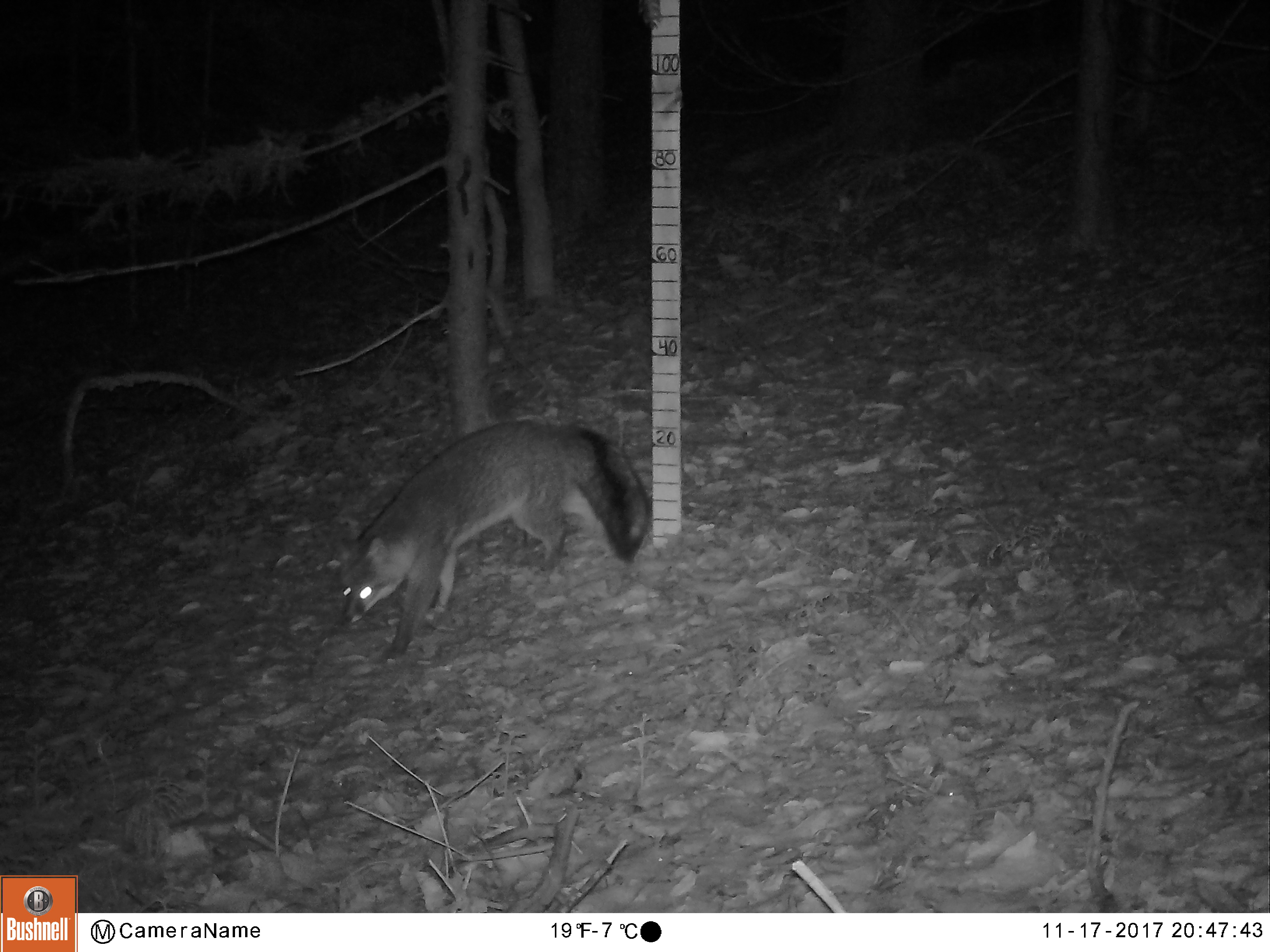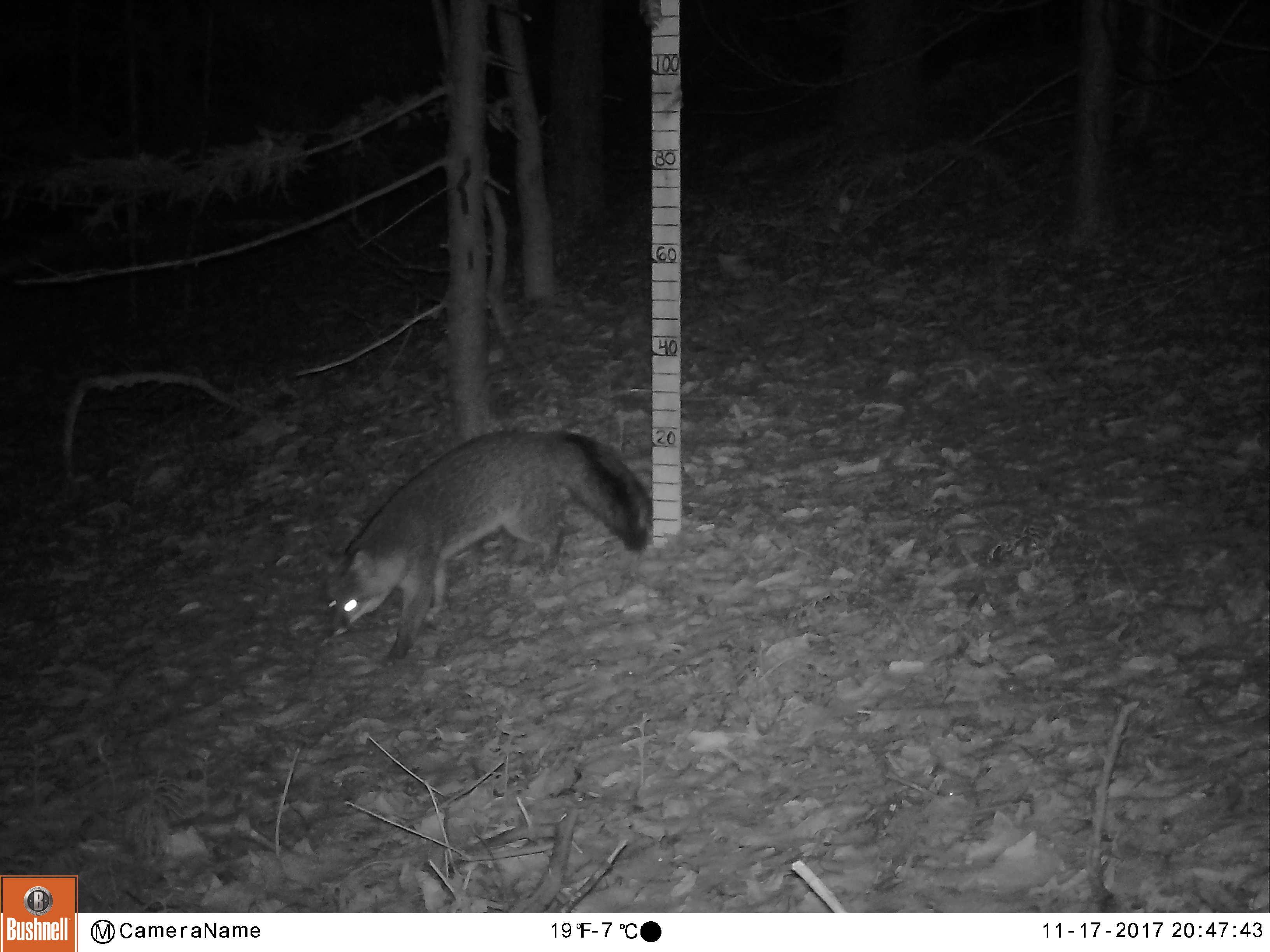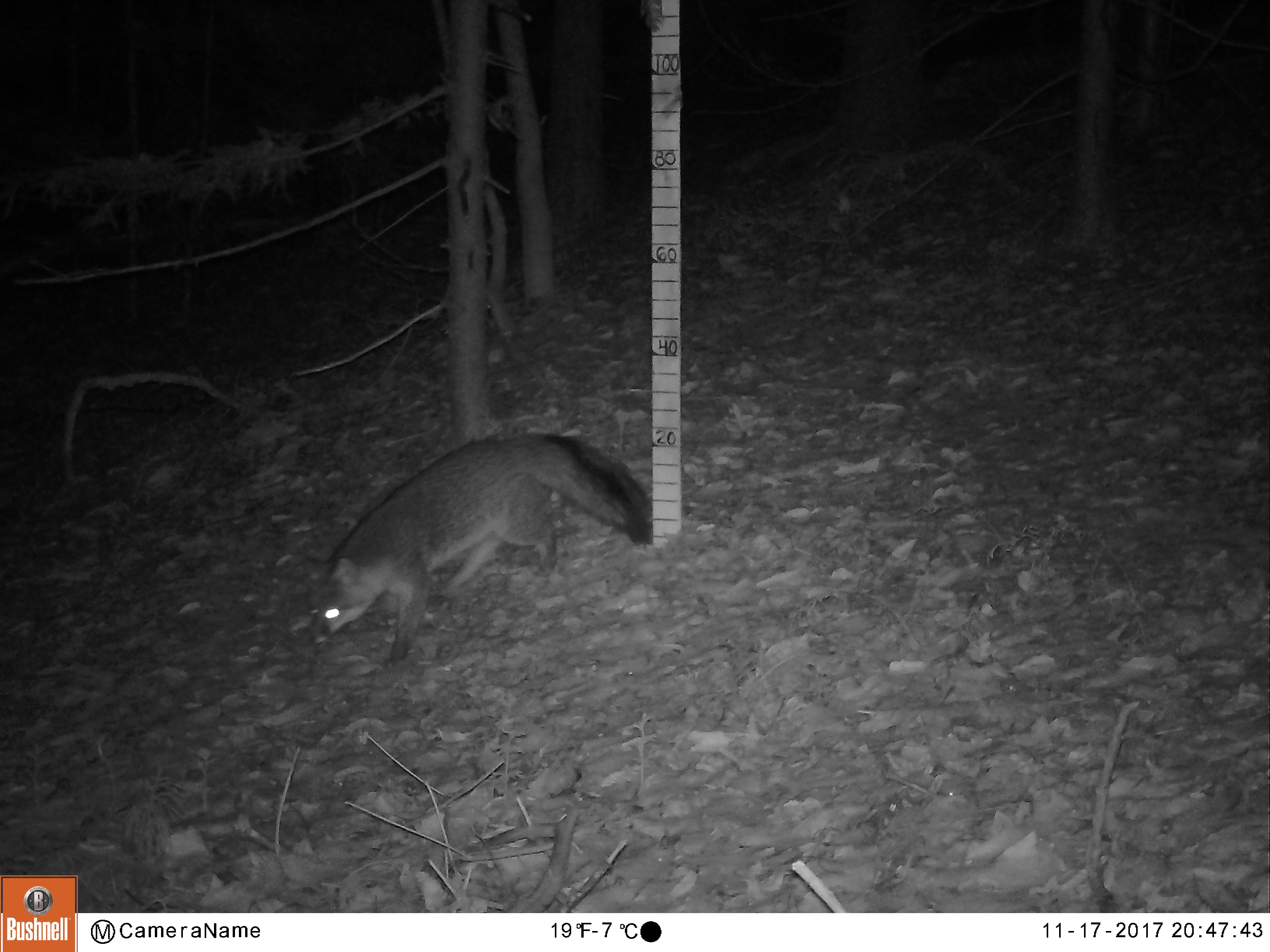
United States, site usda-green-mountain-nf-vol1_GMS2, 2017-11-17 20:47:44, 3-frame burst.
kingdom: Animalia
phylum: Chordata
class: Mammalia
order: Carnivora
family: Canidae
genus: Urocyon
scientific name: Urocyon cinereoargenteus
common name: gray fox